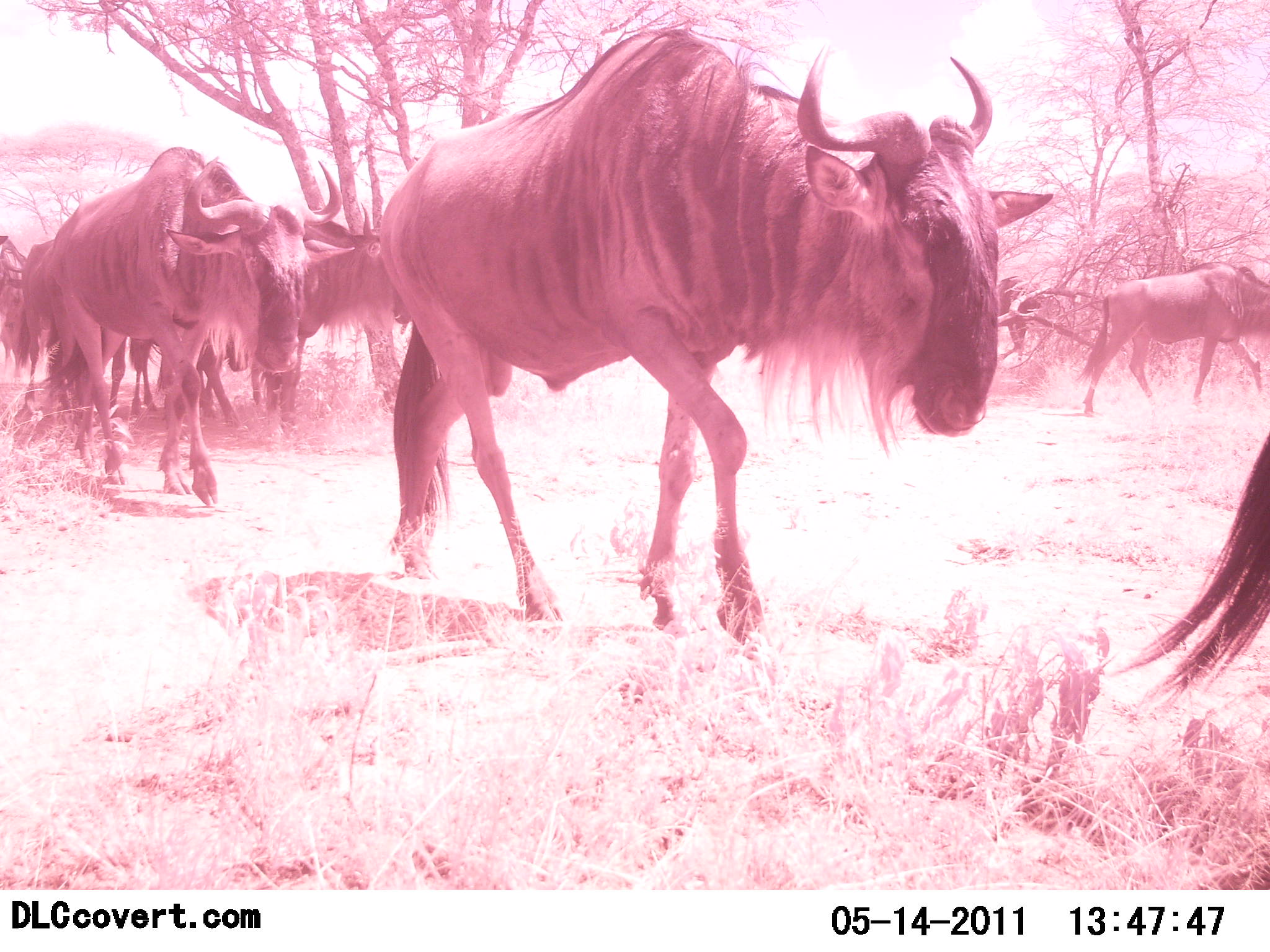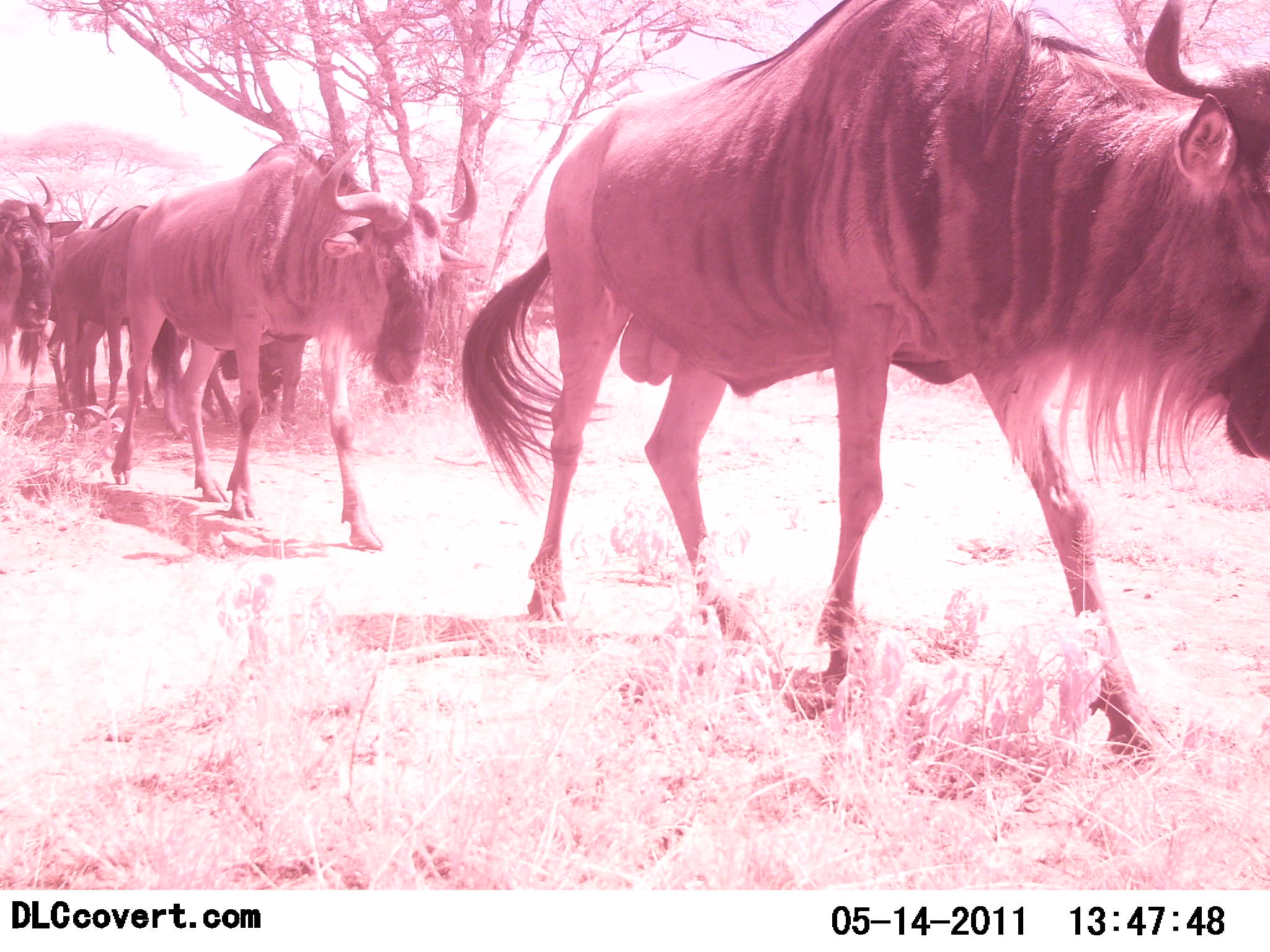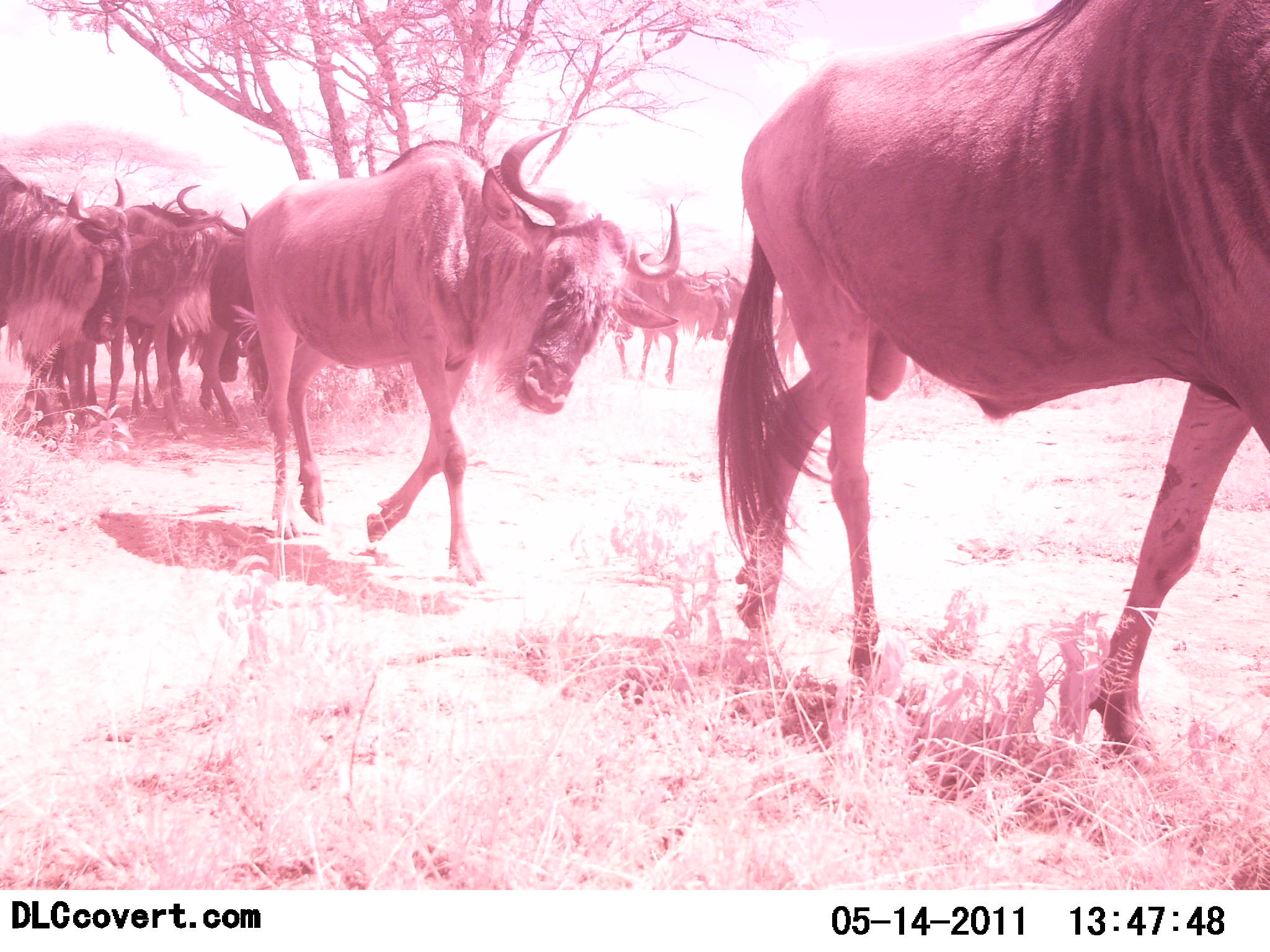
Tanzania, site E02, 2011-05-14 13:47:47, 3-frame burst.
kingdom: Animalia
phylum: Chordata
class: Mammalia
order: Artiodactyla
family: Bovidae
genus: Connochaetes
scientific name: Connochaetes taurinus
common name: blue wildebeest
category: wildebeest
Wildebeest (blue wildebeest) (Connochaetes taurinus), count 11-50. Behavior (volunteer vote fractions): standing 0%, resting 0%, moving 100%, interacting 0%. Young present (vote fraction): 0%. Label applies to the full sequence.